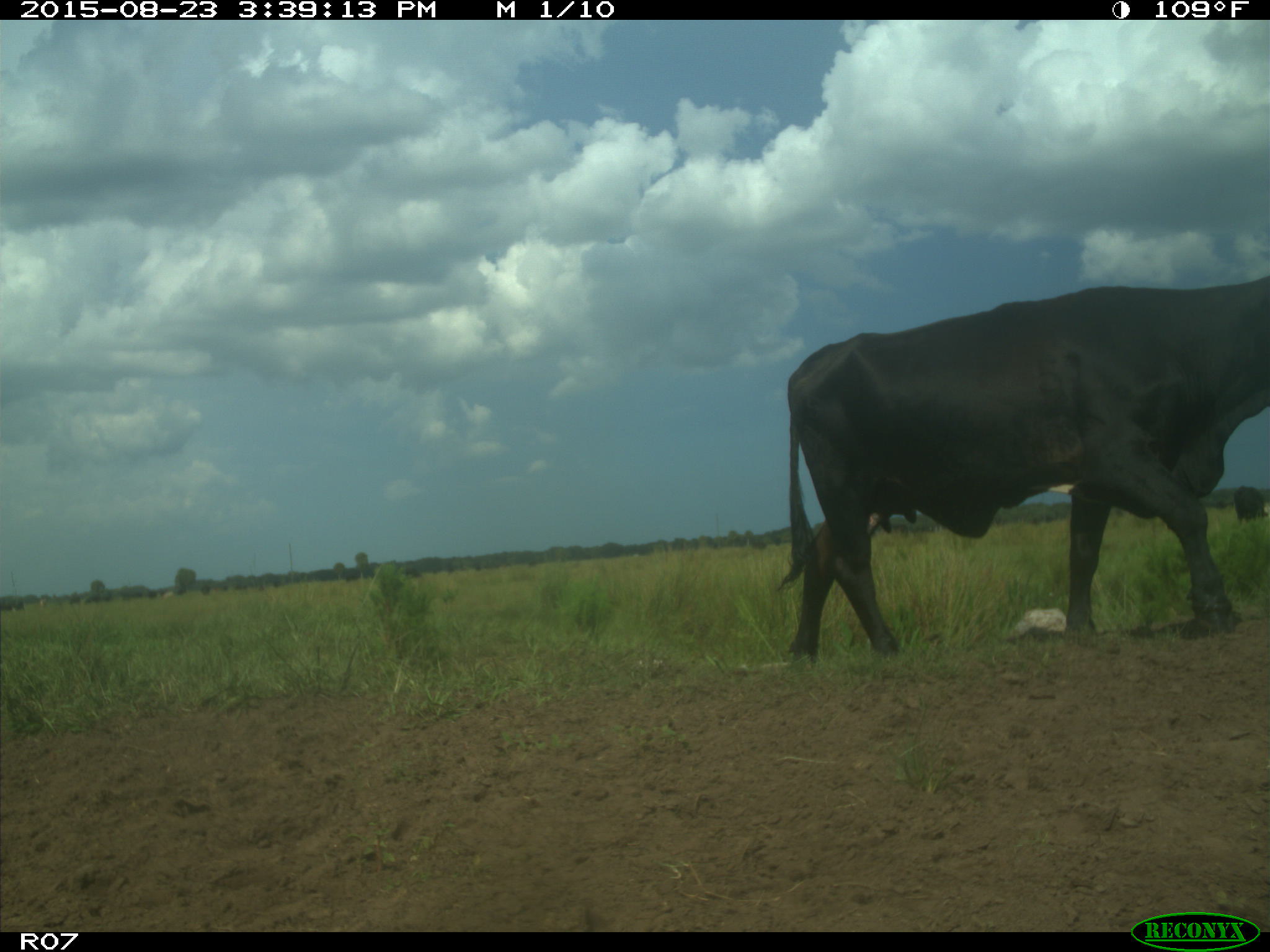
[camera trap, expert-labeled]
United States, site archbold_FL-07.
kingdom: Animalia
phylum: Chordata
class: Mammalia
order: Artiodactyla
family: Bovidae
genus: Bos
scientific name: Bos taurus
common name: domestic cow